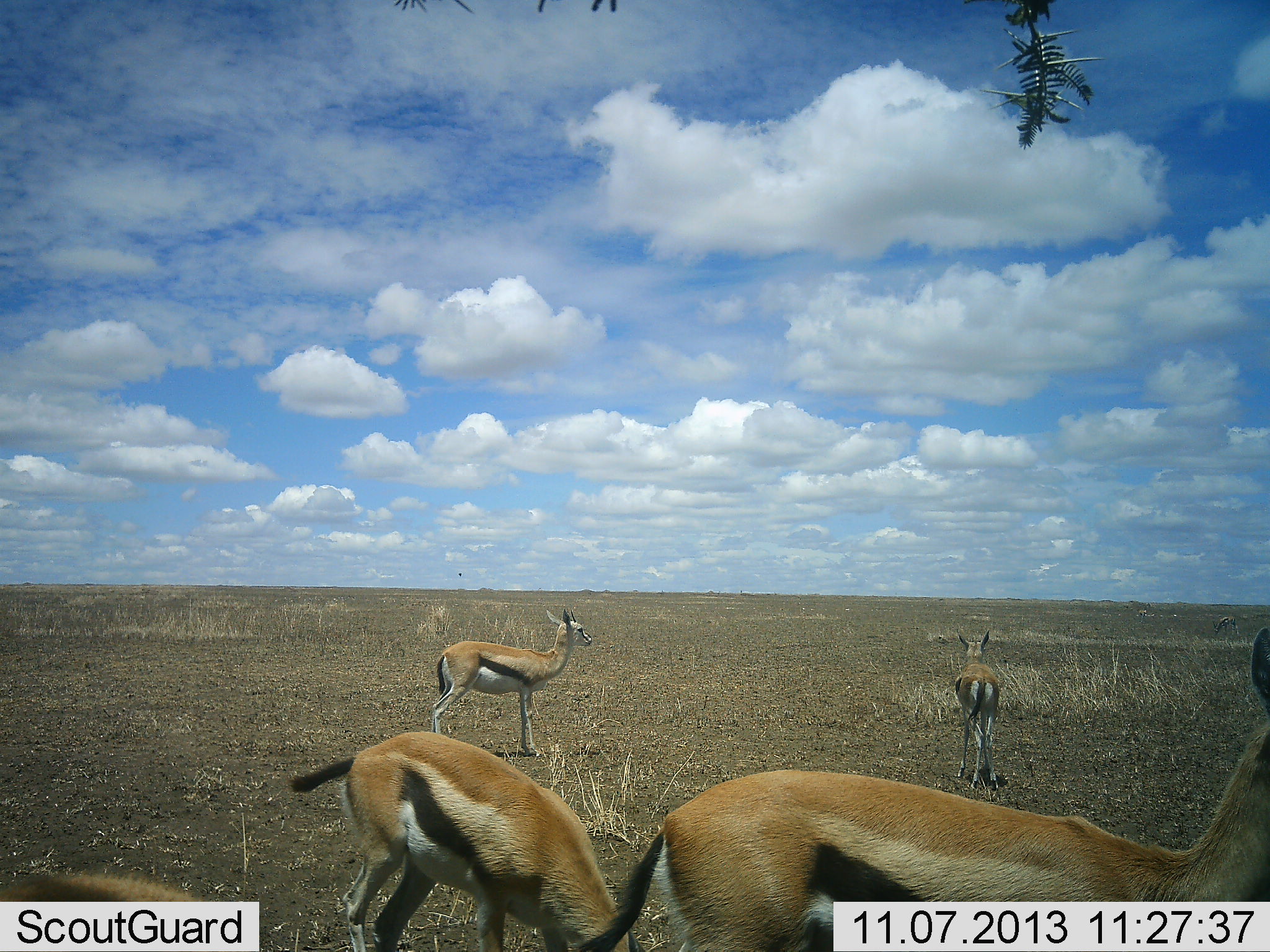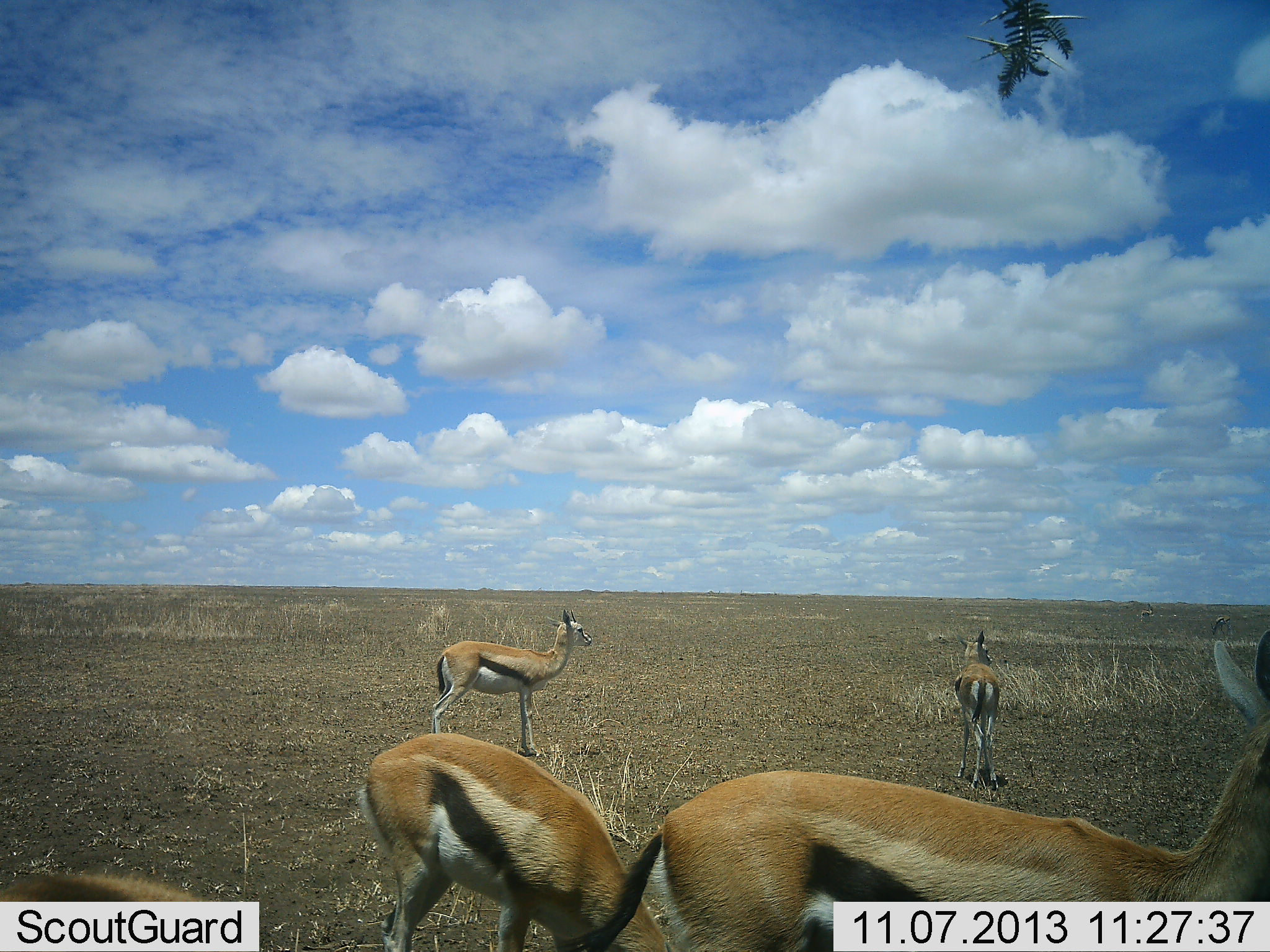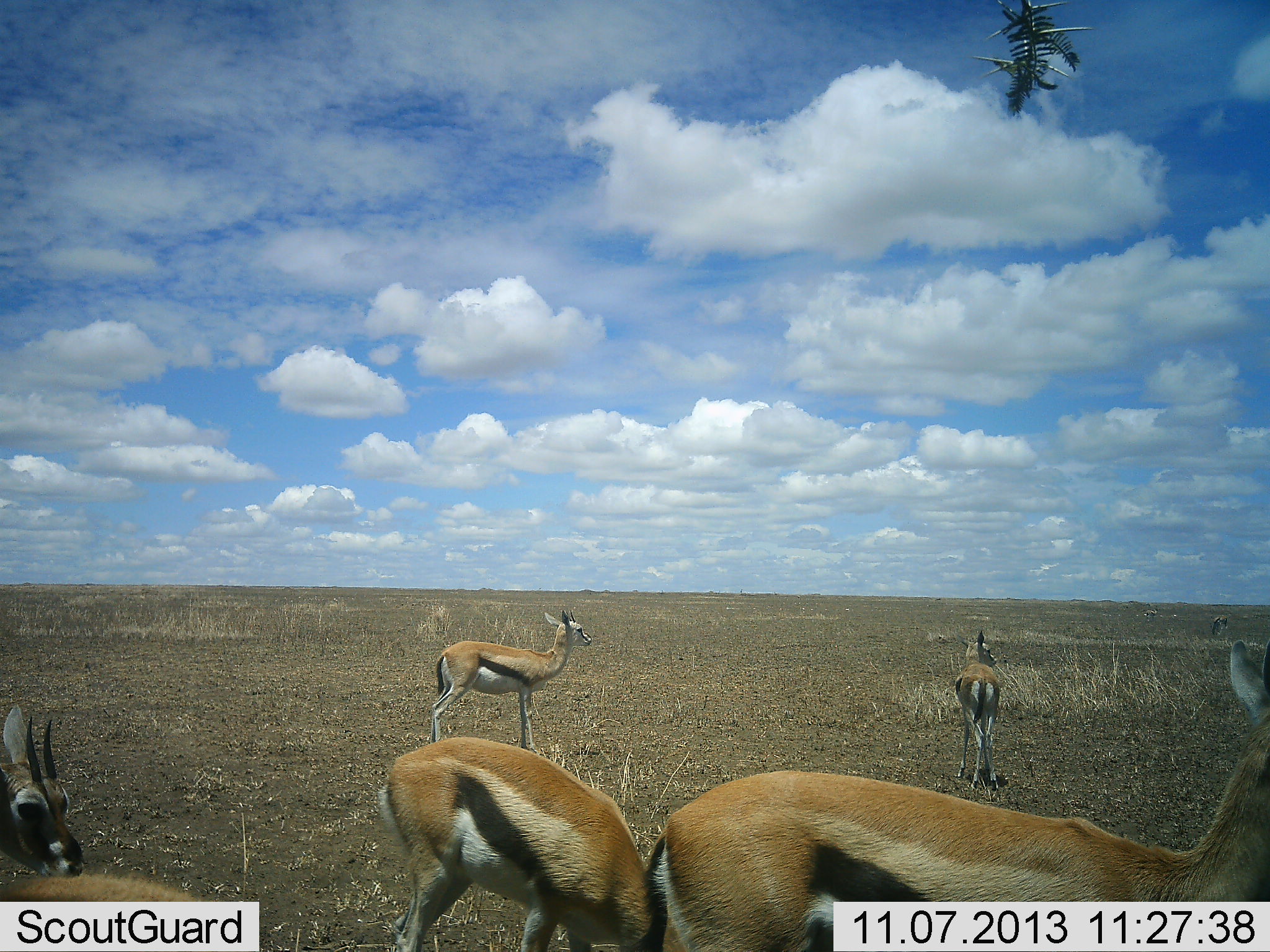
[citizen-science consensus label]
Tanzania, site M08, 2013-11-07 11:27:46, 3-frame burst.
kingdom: Animalia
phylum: Chordata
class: Mammalia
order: Artiodactyla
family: Bovidae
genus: Eudorcas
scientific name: Eudorcas thomsonii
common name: thomson's gazelle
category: gazellethomsons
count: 5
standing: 95%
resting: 5%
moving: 27%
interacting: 0%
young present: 9%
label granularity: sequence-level